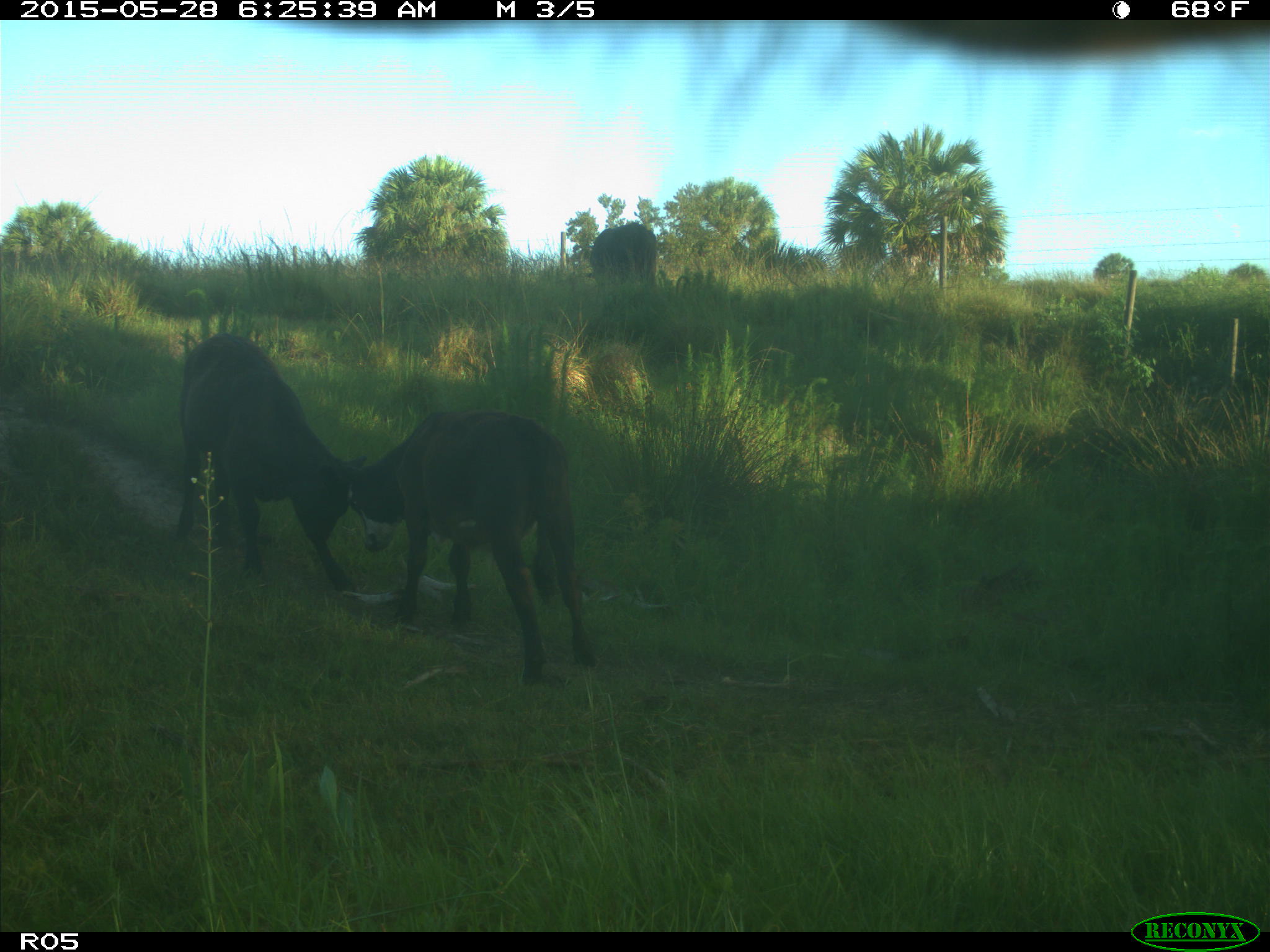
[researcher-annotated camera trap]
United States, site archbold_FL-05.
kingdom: Animalia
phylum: Chordata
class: Mammalia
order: Artiodactyla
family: Bovidae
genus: Bos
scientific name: Bos taurus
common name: domestic cow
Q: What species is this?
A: Bos taurus (domestic cow).